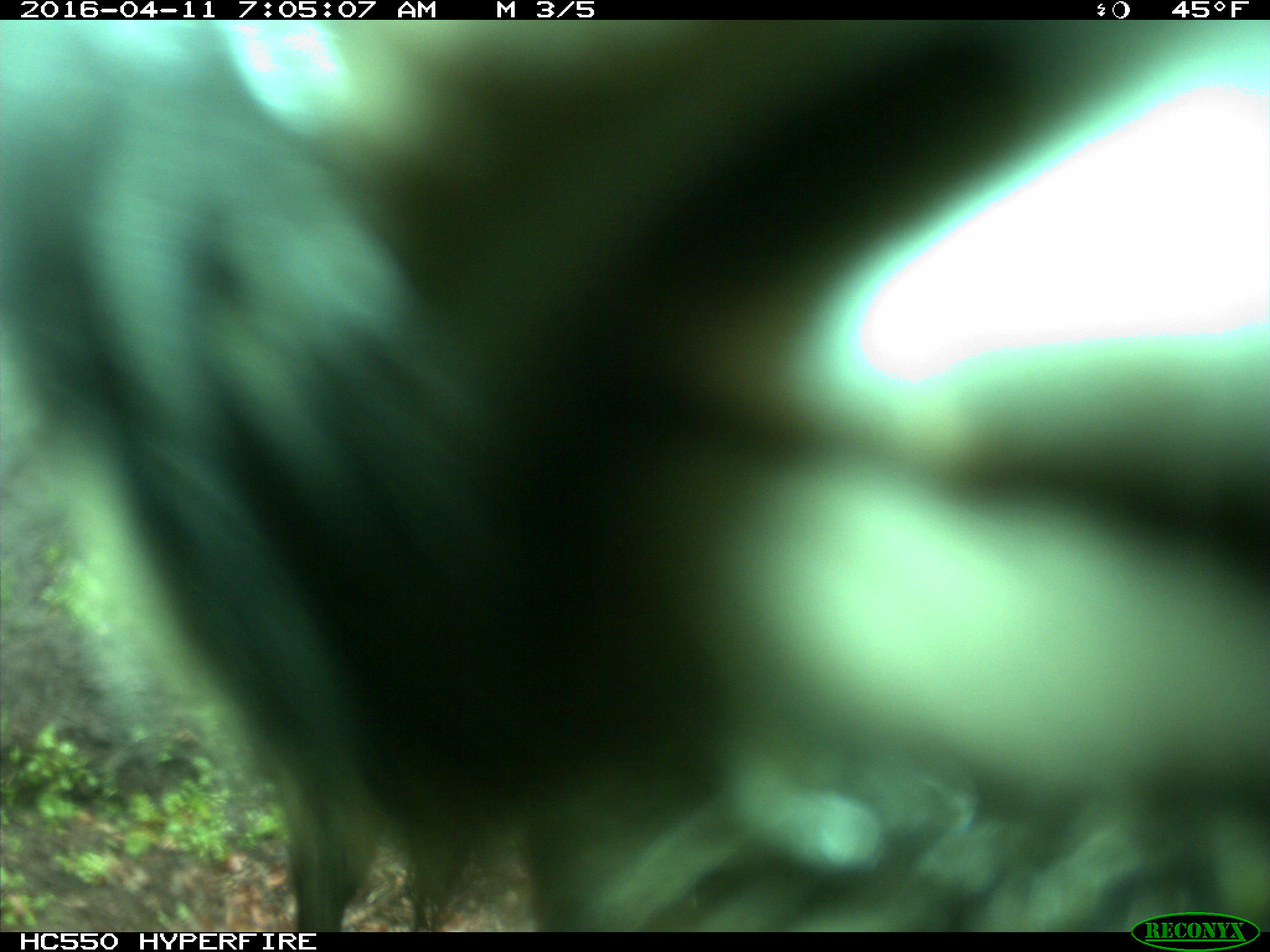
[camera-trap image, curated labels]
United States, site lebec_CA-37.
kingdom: Animalia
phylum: Chordata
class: Mammalia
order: Artiodactyla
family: Bovidae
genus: Bos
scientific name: Bos taurus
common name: domestic cow